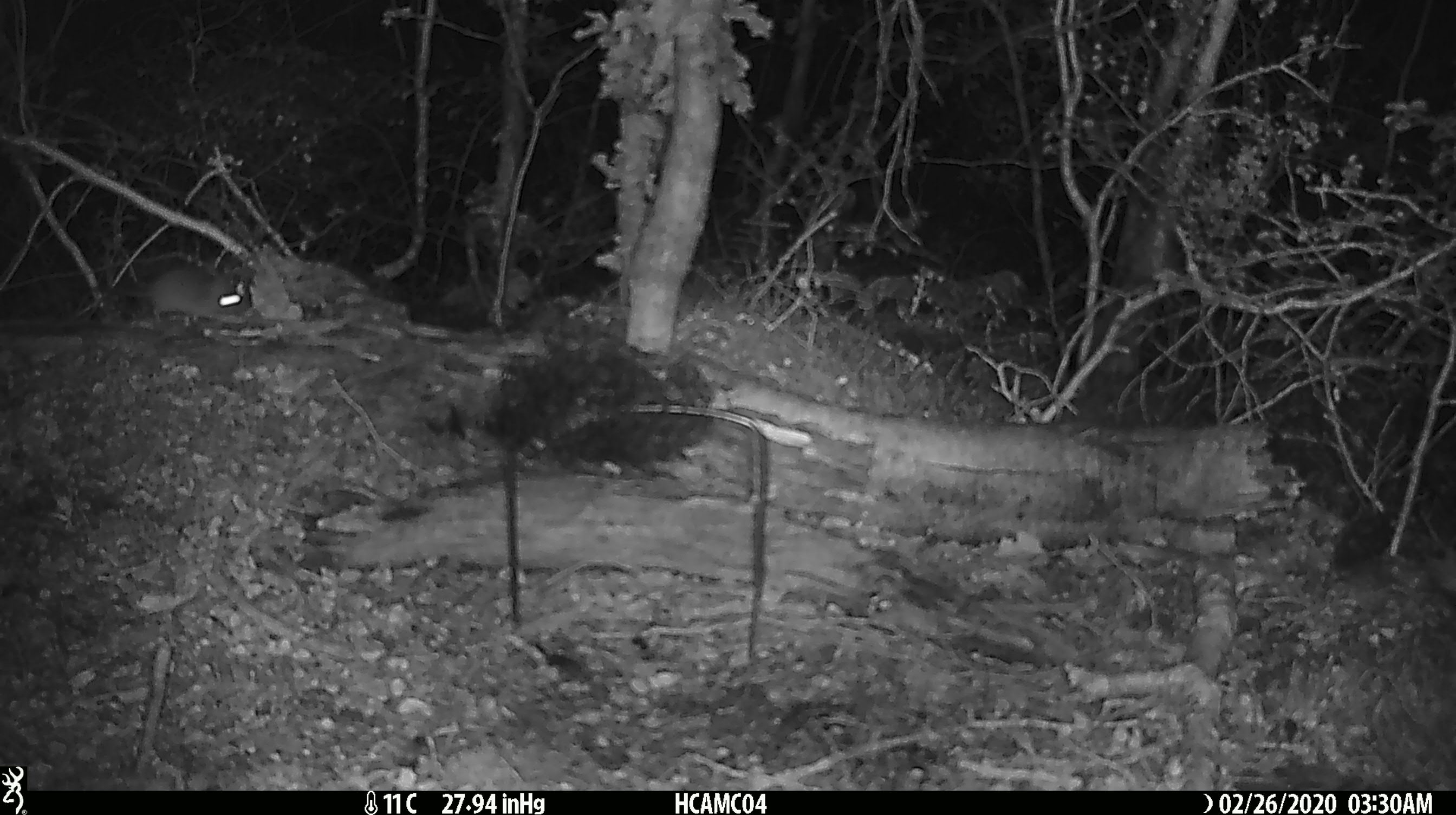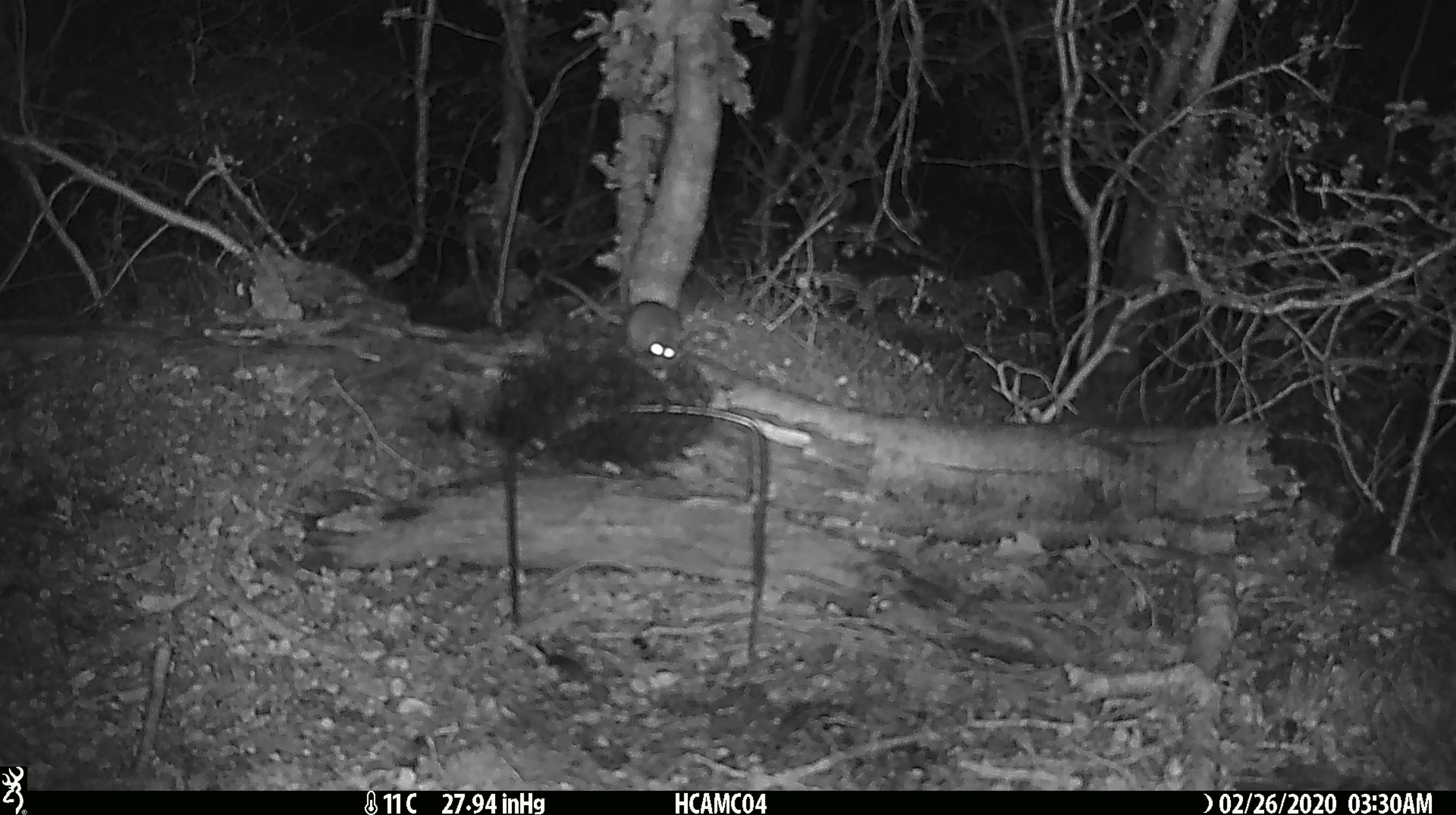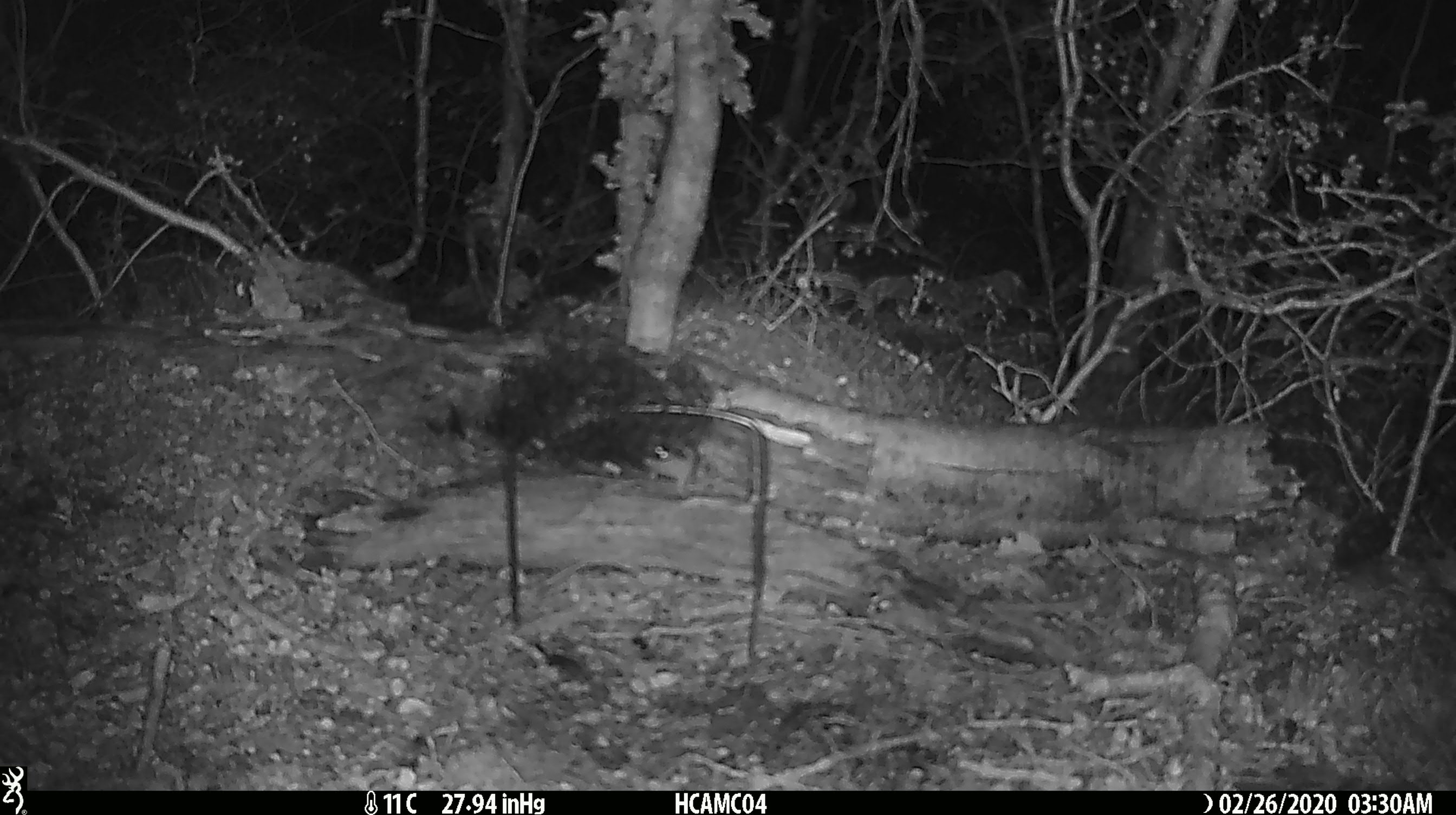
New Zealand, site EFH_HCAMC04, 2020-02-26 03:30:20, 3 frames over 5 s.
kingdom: Animalia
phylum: Chordata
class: Mammalia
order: Rodentia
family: Muridae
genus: Mus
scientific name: Mus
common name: mouse